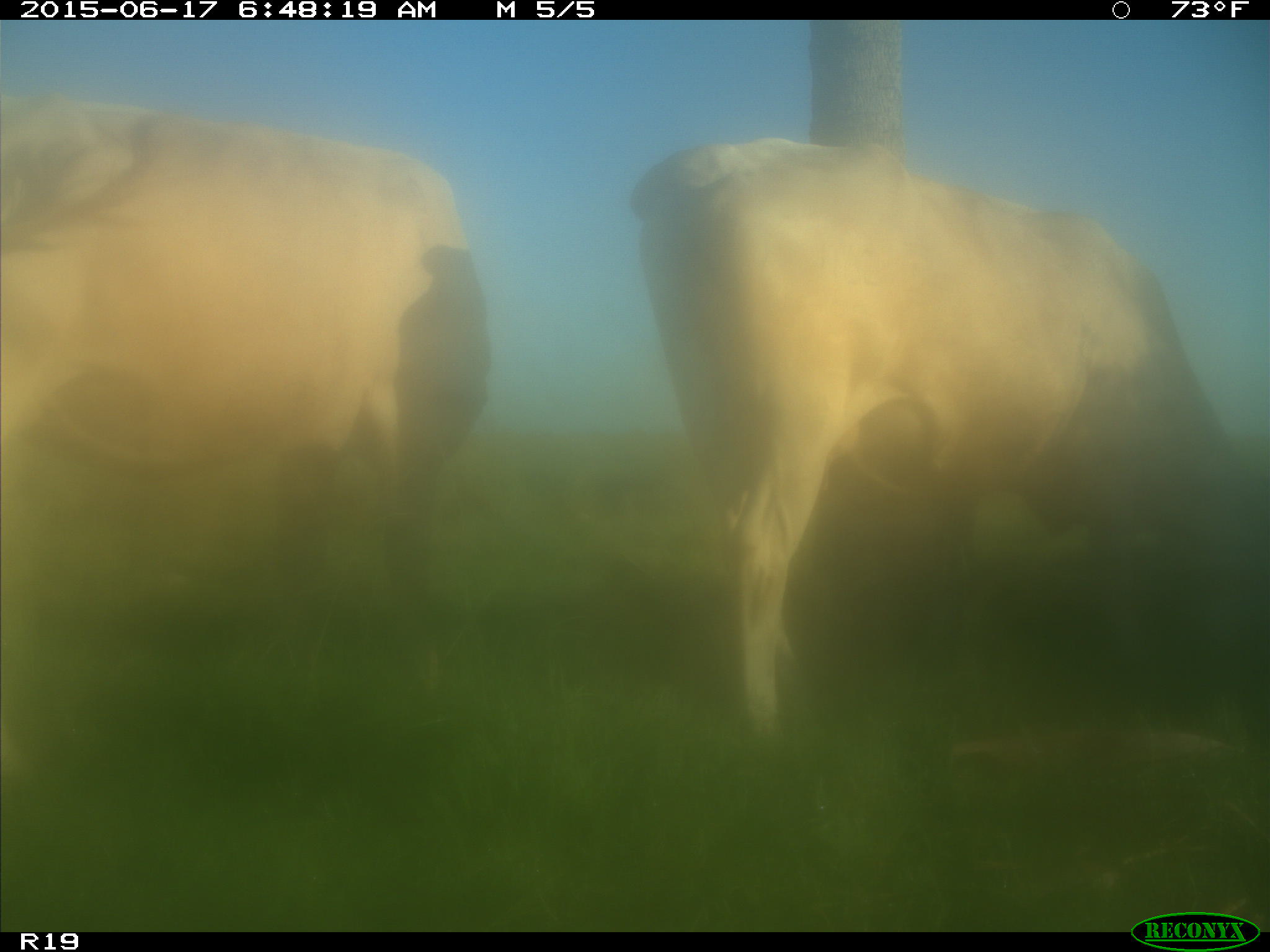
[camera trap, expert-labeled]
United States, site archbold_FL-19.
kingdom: Animalia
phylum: Chordata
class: Mammalia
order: Artiodactyla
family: Bovidae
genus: Bos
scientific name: Bos taurus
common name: domestic cow